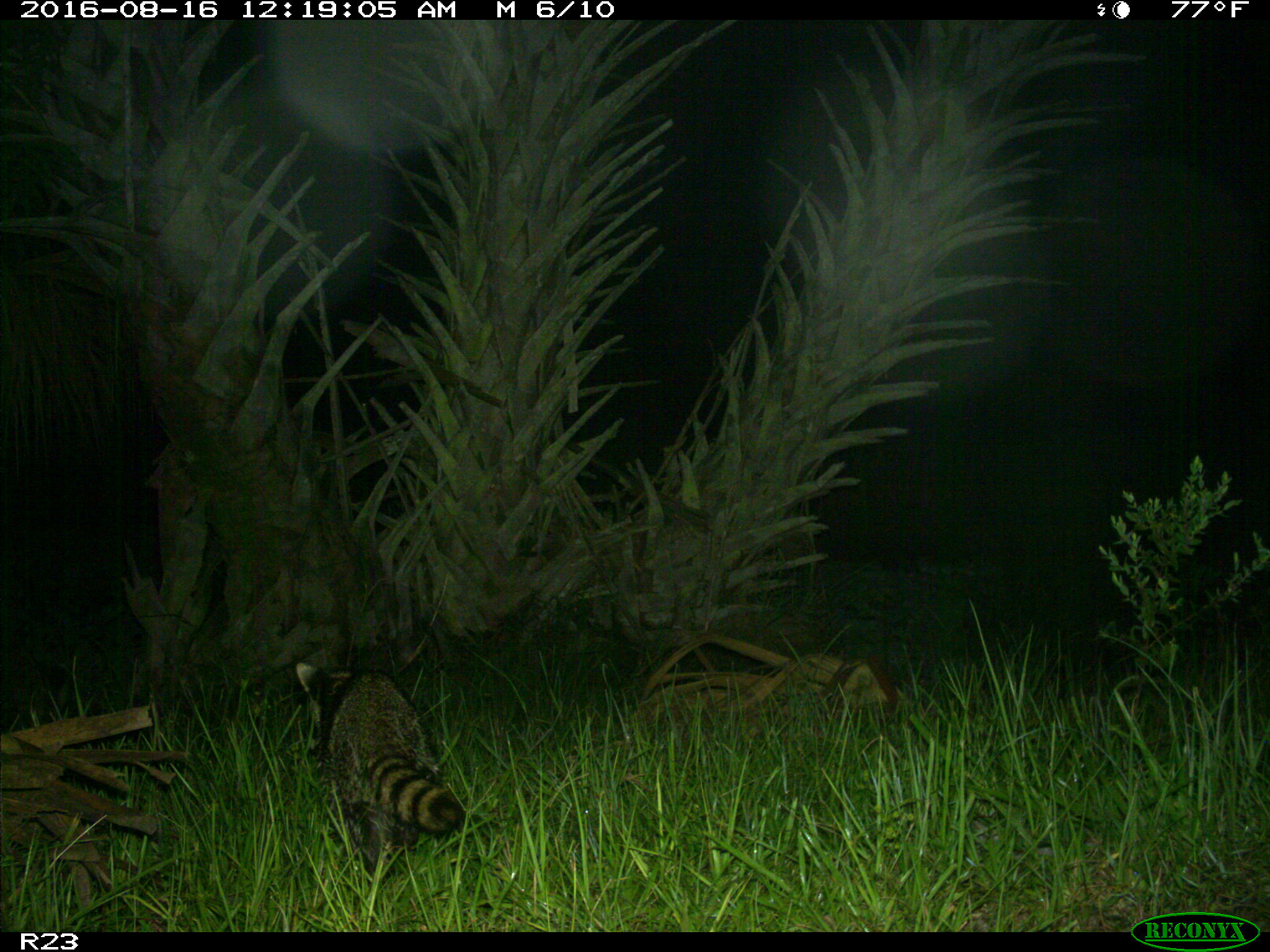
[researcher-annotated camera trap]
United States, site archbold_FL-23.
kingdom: Animalia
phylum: Chordata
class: Mammalia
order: Carnivora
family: Procyonidae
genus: Procyon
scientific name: Procyon lotor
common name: common raccoon